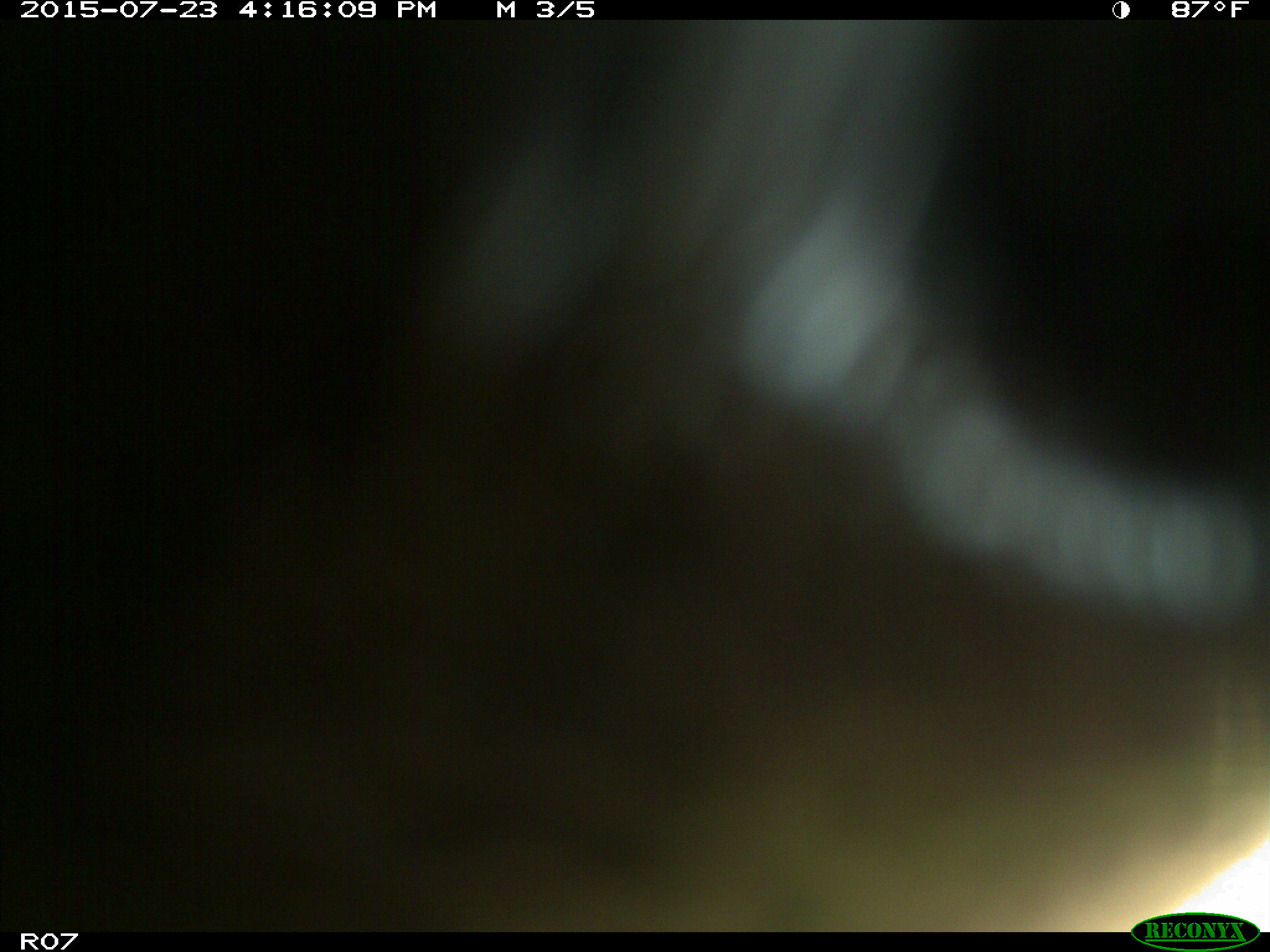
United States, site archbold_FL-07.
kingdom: Animalia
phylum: Chordata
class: Mammalia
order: Artiodactyla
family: Bovidae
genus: Bos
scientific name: Bos taurus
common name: domestic cow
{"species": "Bos taurus (domestic cow)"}